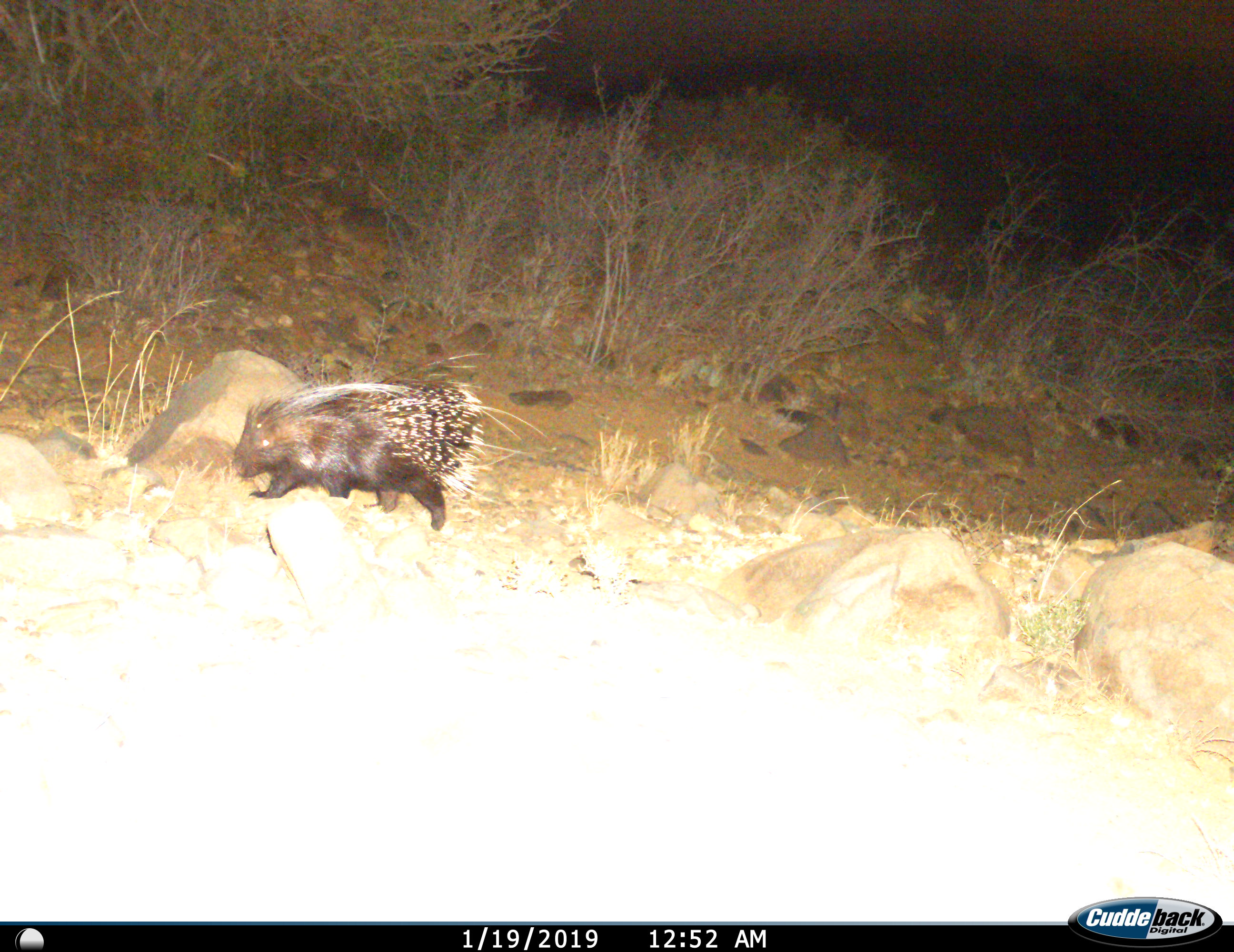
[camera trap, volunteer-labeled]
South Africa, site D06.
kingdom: Animalia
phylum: Chordata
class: Mammalia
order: Rodentia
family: Hystricidae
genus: Hystrix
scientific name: Hystrix africaeaustralis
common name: cape porcupine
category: porcupine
Porcupine (cape porcupine) (Hystrix africaeaustralis), count 1. Behavior (volunteer vote fractions): standing 0%, resting 0%, moving 100%, interacting 0%. Young present (vote fraction): 0%. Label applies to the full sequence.